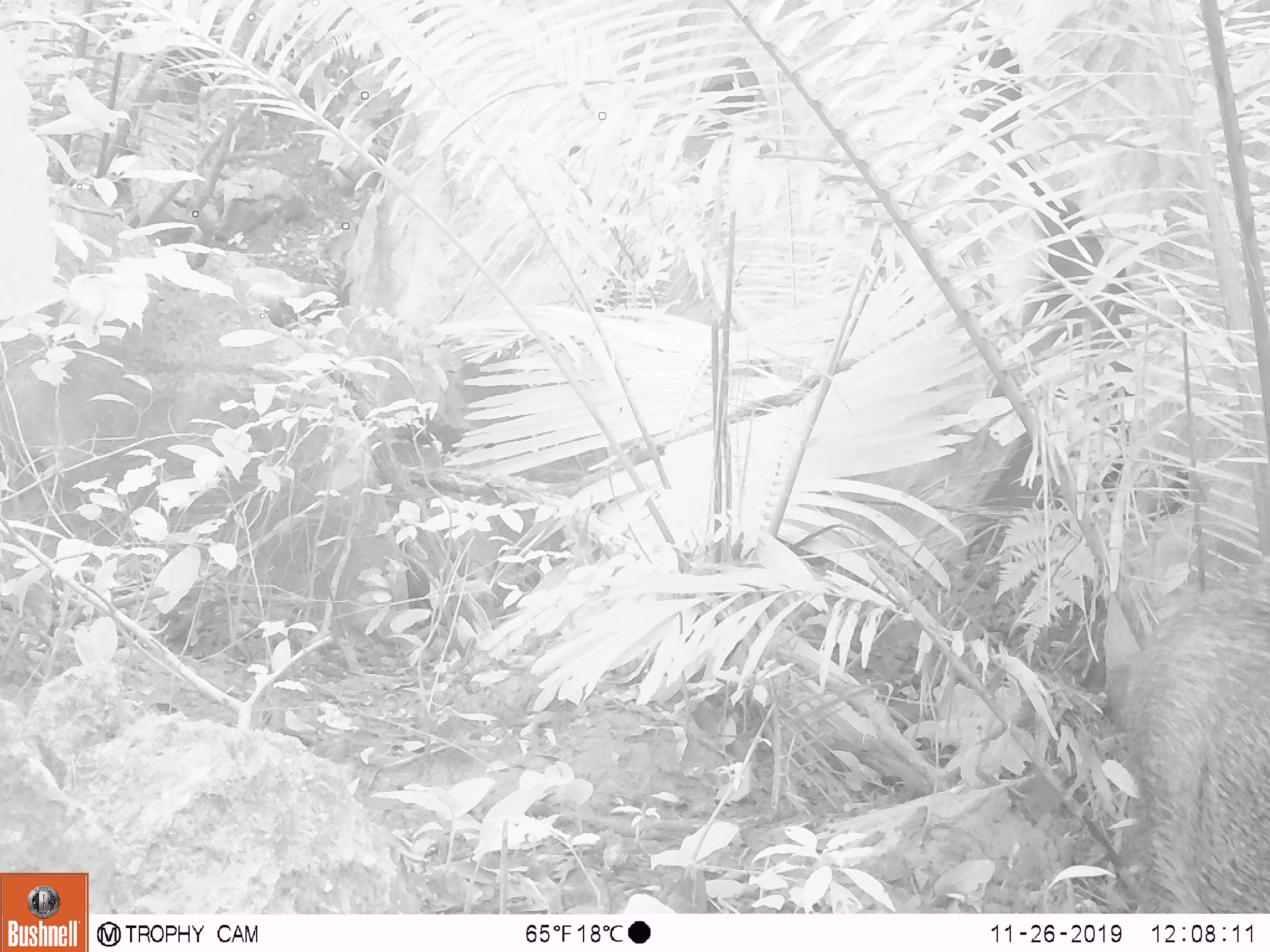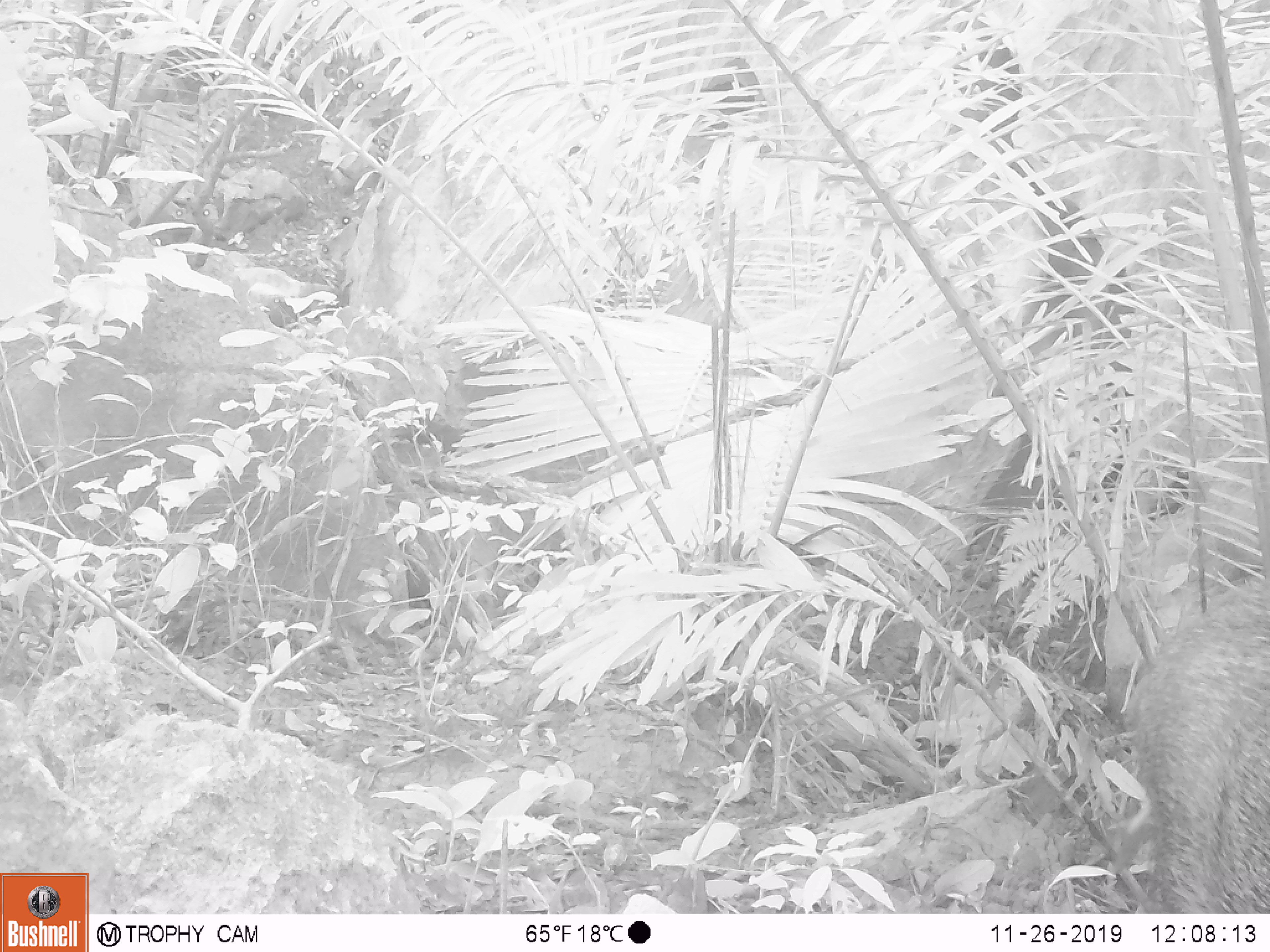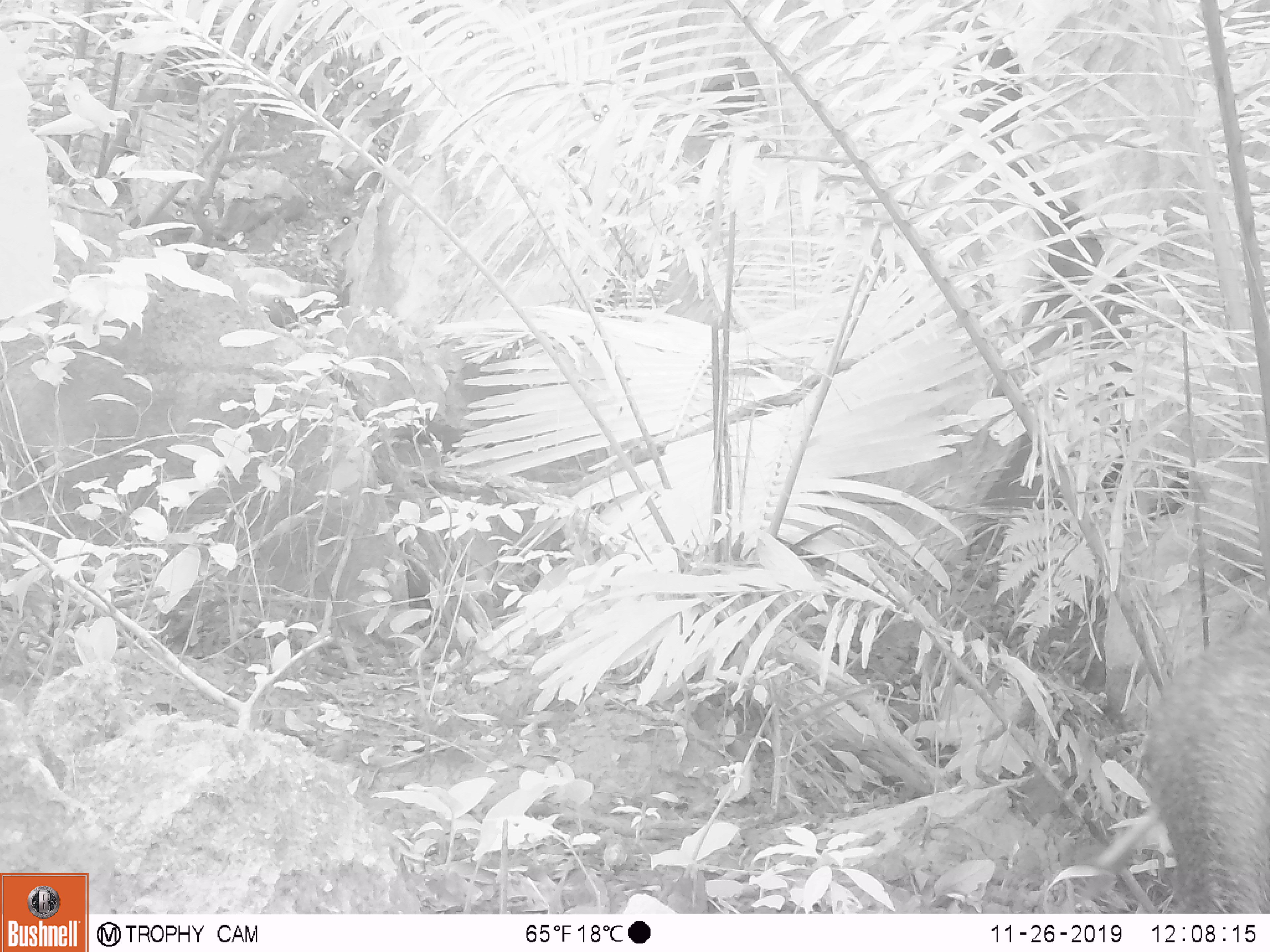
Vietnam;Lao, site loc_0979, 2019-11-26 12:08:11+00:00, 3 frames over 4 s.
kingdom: Animalia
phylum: Chordata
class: Mammalia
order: Artiodactyla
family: Suidae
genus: Sus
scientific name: Sus scrofa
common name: eurasian wild pig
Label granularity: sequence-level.